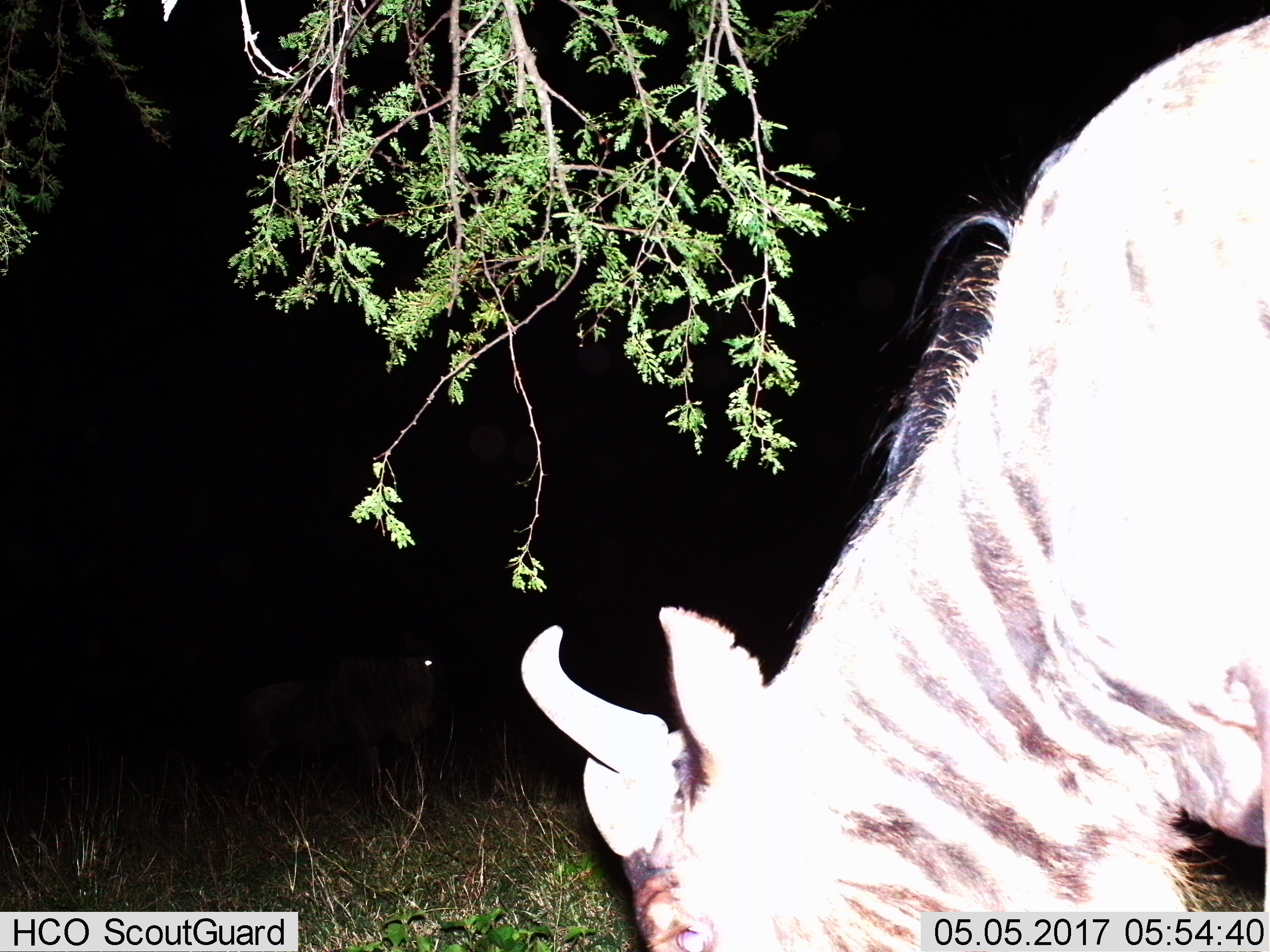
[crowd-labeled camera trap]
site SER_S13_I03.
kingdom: Animalia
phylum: Chordata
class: Mammalia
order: Artiodactyla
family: Bovidae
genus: Connochaetes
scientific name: Connochaetes taurinus taurinus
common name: blue wildebeest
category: wildebeestblue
Wildebeestblue (blue wildebeest) (Connochaetes taurinus taurinus), count 2. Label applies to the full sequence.